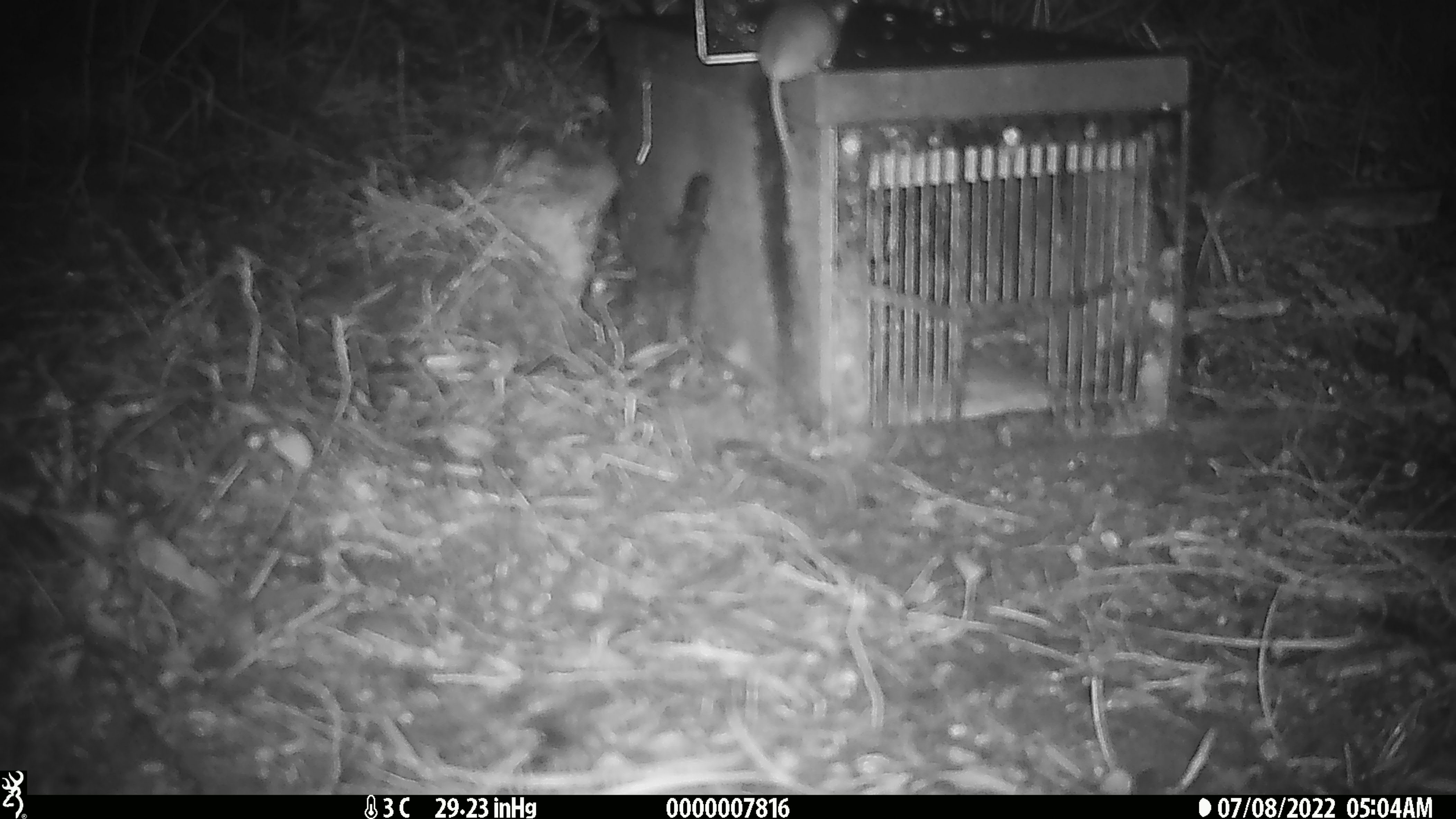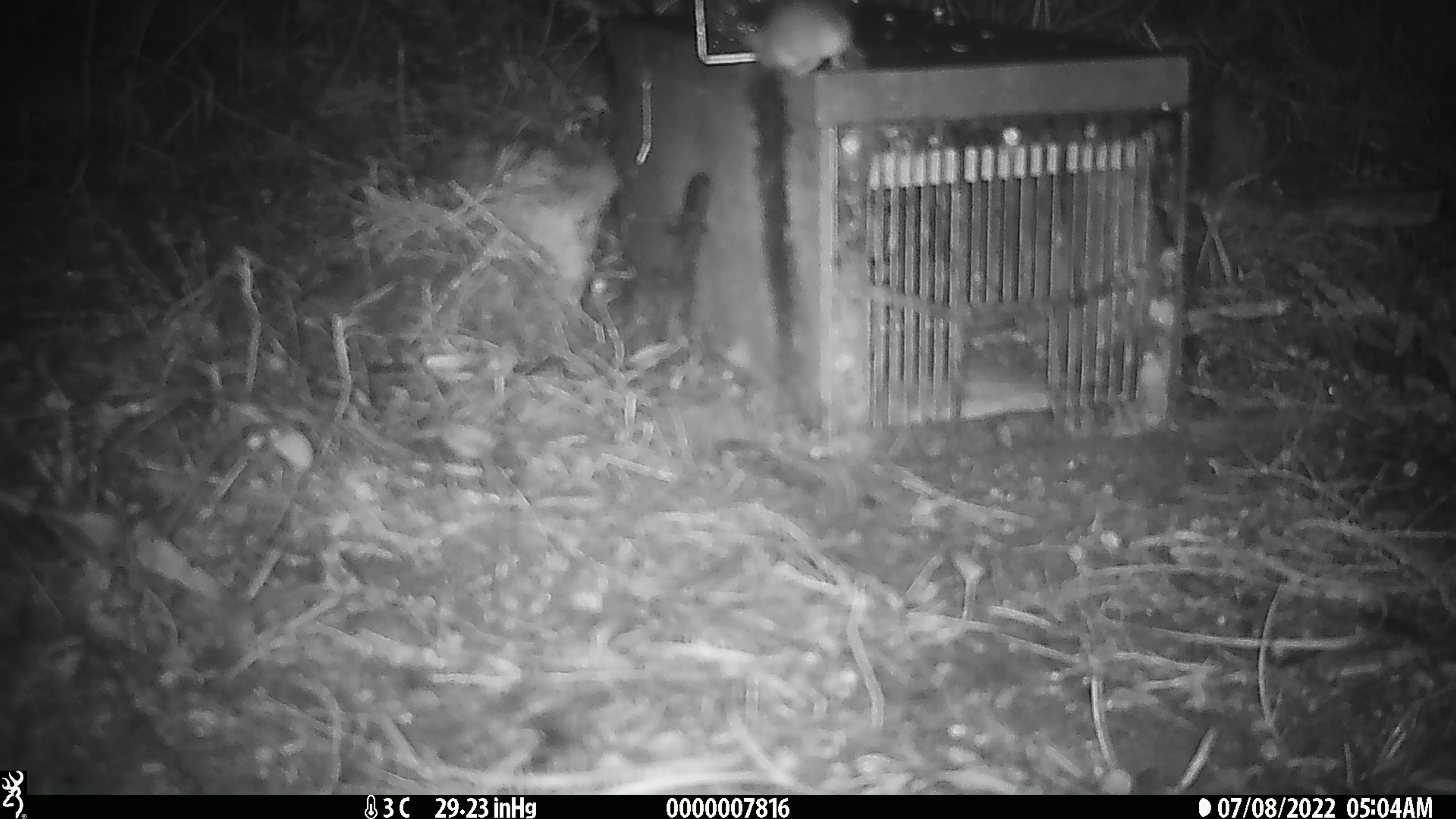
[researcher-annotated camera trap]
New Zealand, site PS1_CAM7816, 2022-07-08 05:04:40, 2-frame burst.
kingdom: Animalia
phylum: Chordata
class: Mammalia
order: Rodentia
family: Muridae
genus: Mus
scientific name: Mus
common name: mouse